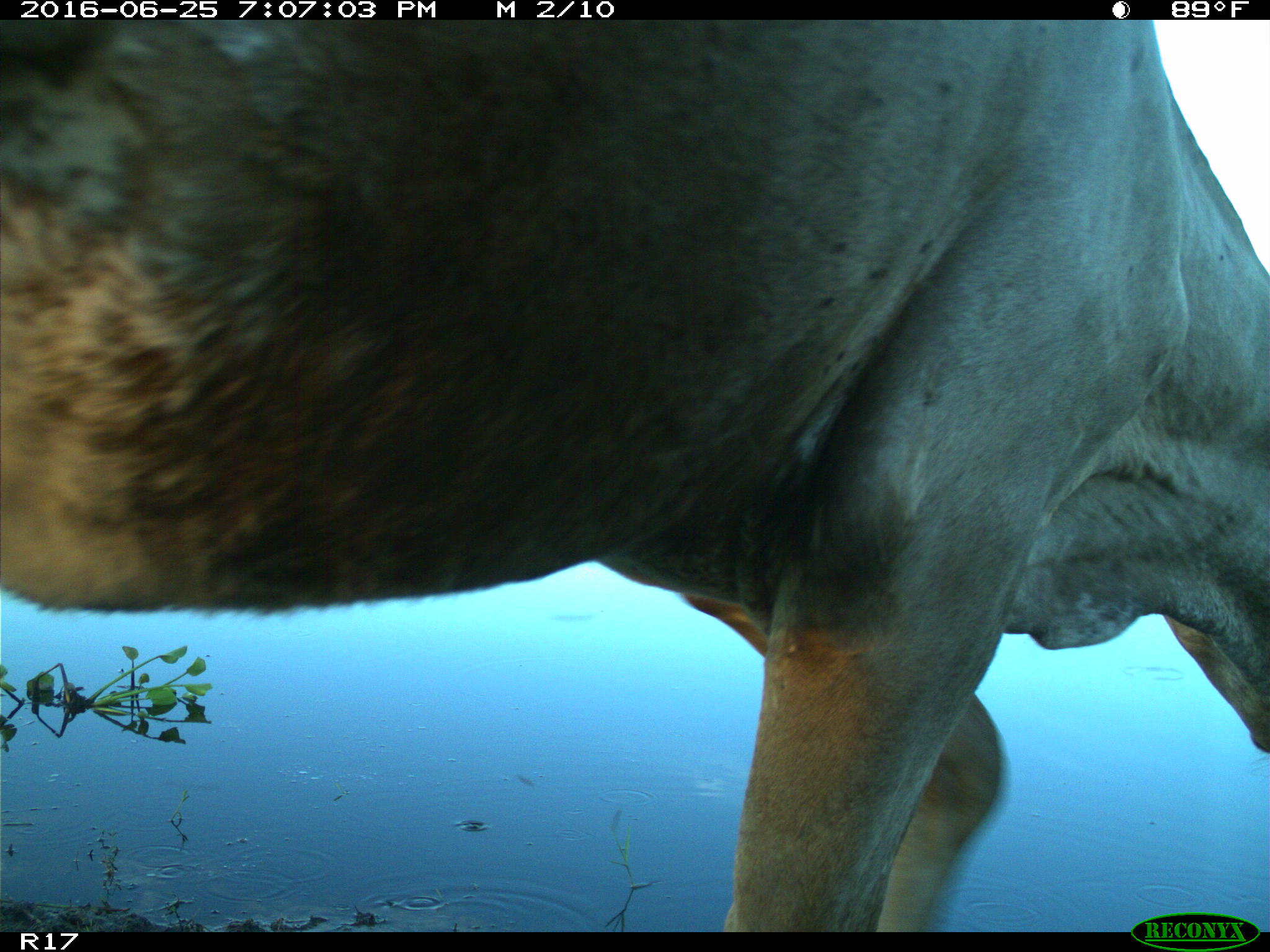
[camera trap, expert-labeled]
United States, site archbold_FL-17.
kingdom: Animalia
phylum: Chordata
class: Mammalia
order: Artiodactyla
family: Bovidae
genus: Bos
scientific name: Bos taurus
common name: domestic cow